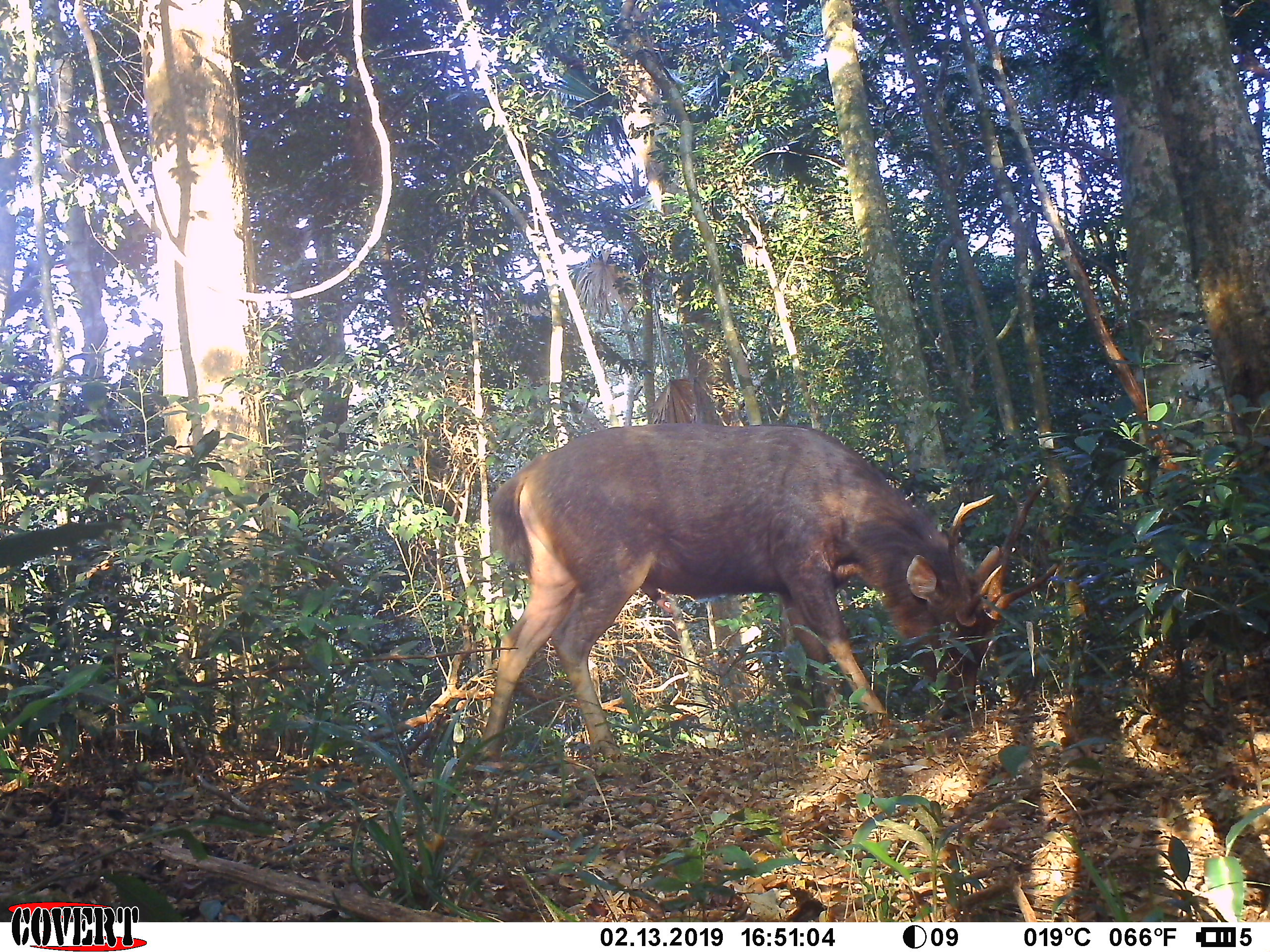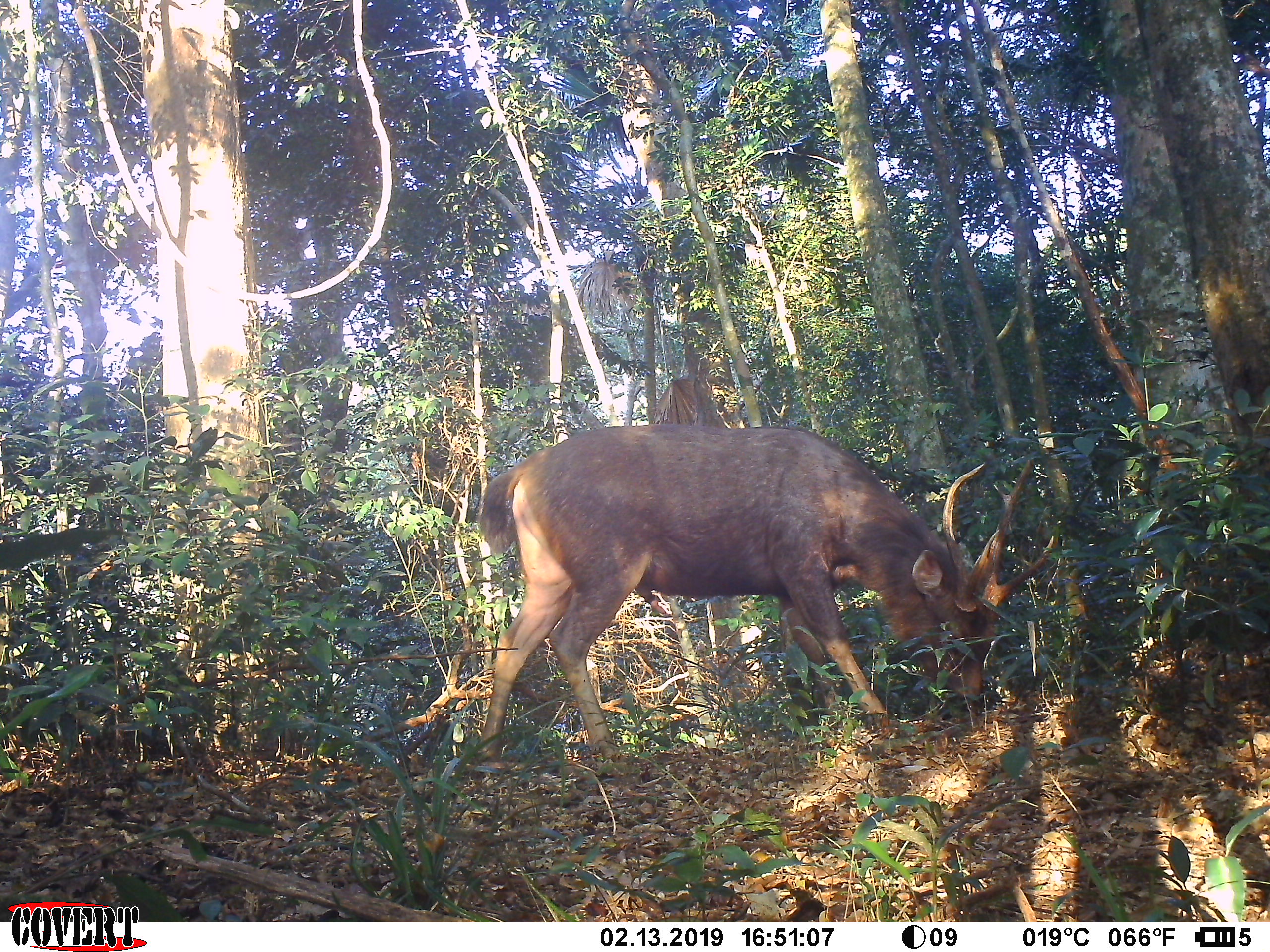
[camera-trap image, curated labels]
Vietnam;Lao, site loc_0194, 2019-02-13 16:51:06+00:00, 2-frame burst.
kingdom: Animalia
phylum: Chordata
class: Mammalia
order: Artiodactyla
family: Cervidae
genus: Rusa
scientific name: Rusa unicolor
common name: sambar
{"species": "sambar (Rusa unicolor)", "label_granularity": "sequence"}